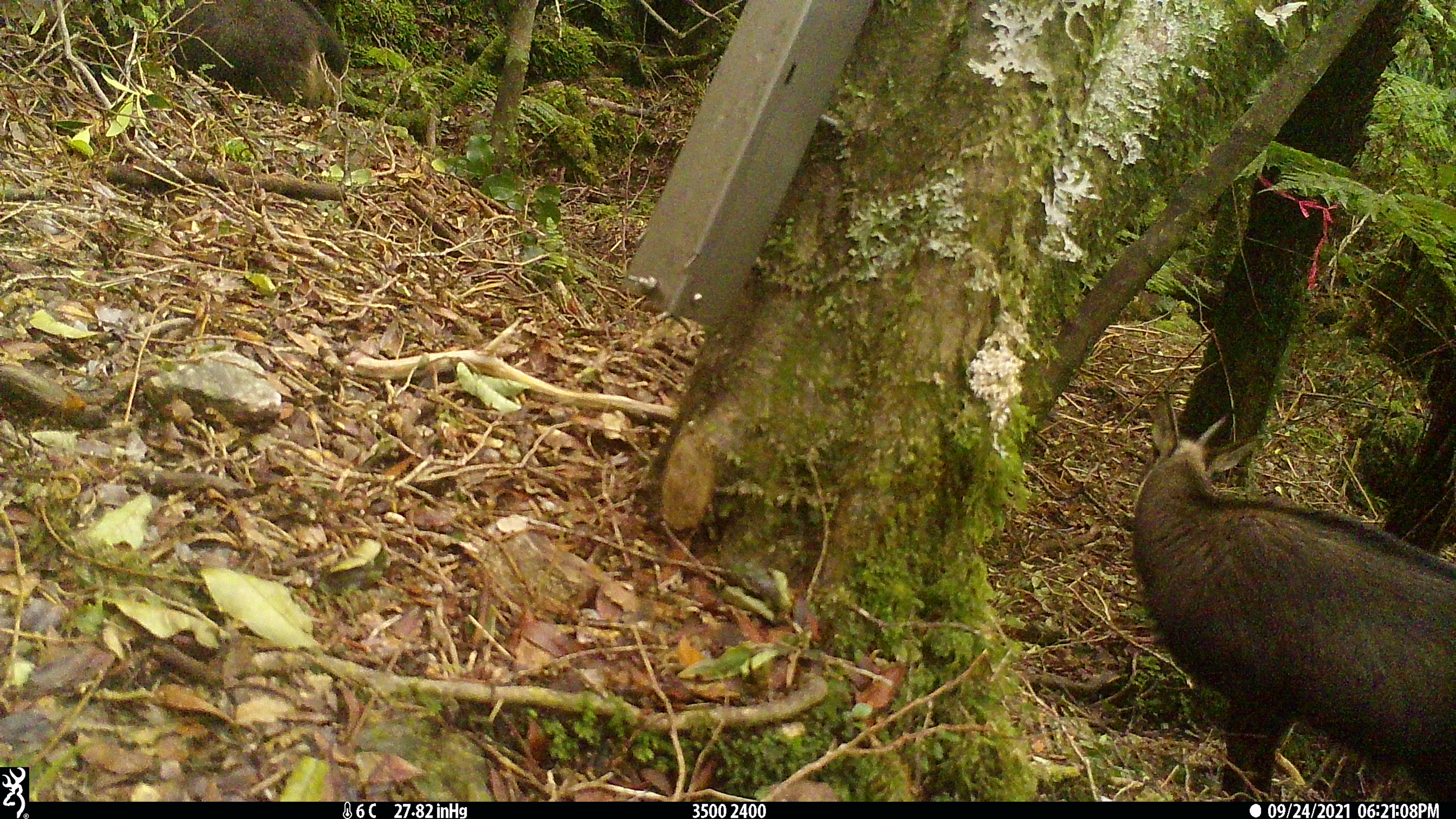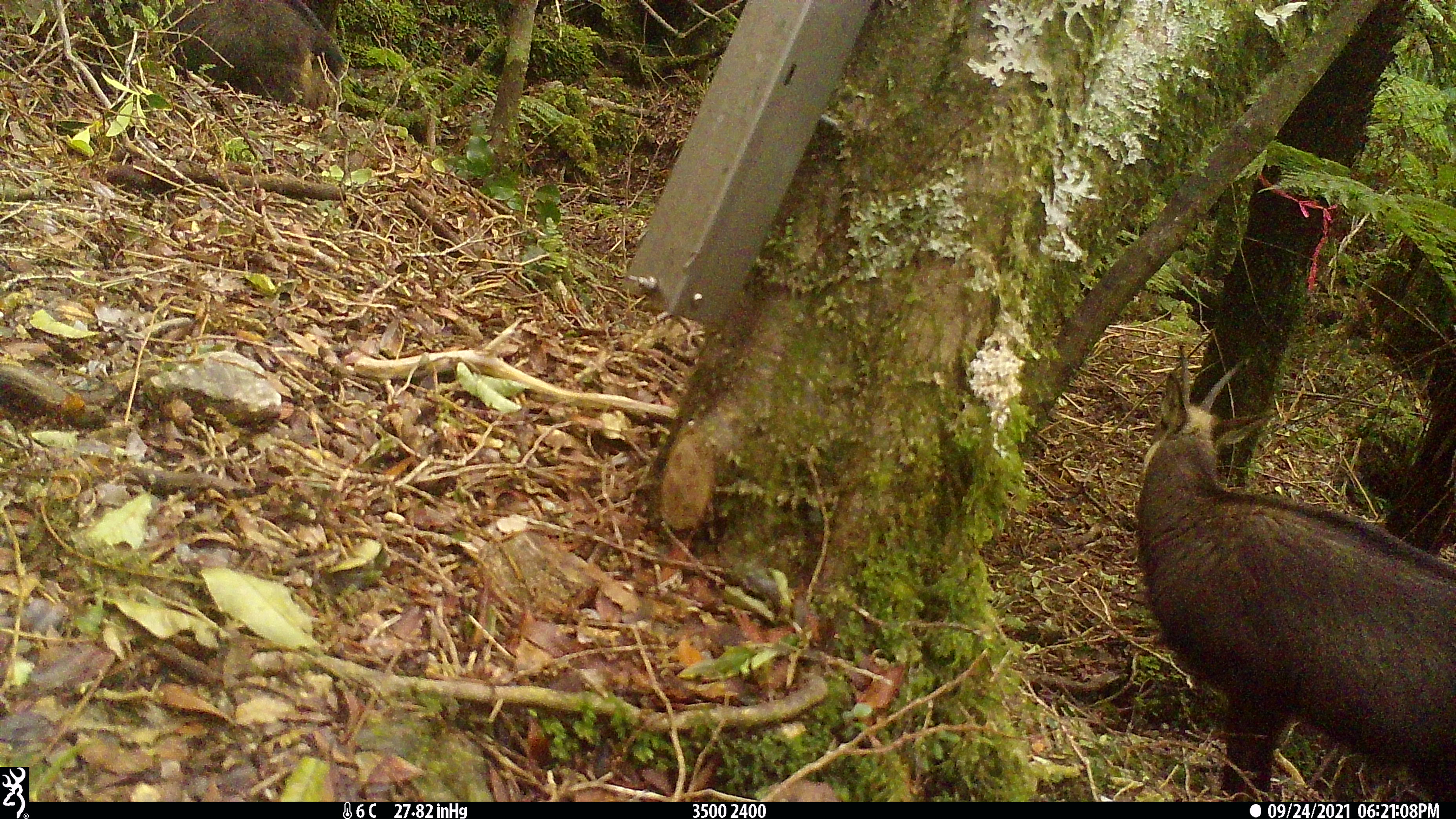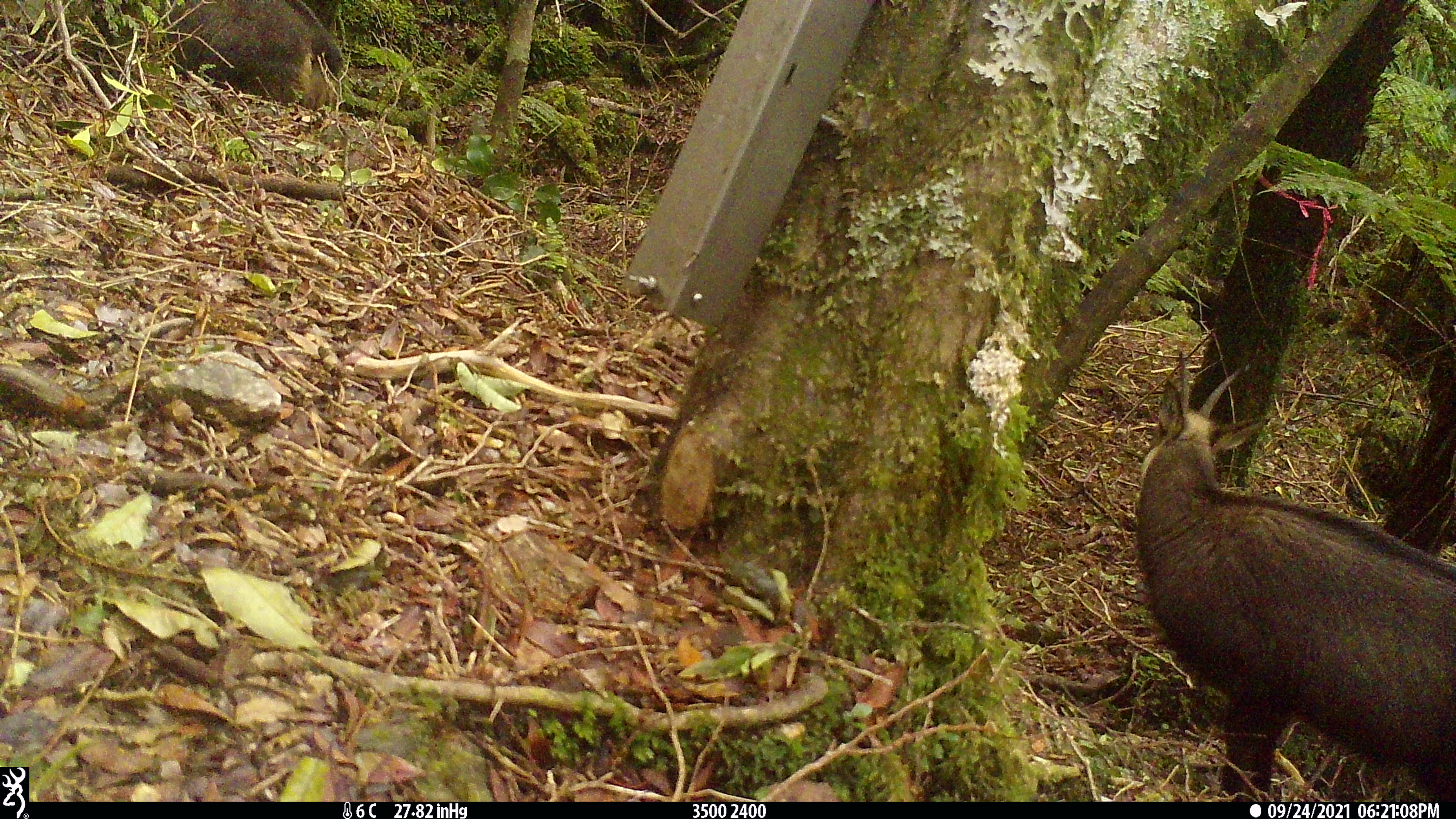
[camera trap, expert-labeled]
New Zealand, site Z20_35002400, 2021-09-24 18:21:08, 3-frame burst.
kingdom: Animalia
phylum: Chordata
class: Mammalia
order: Artiodactyla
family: Bovidae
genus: Rupicapra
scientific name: Rupicapra rupicapra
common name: alpine chamois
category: chamois